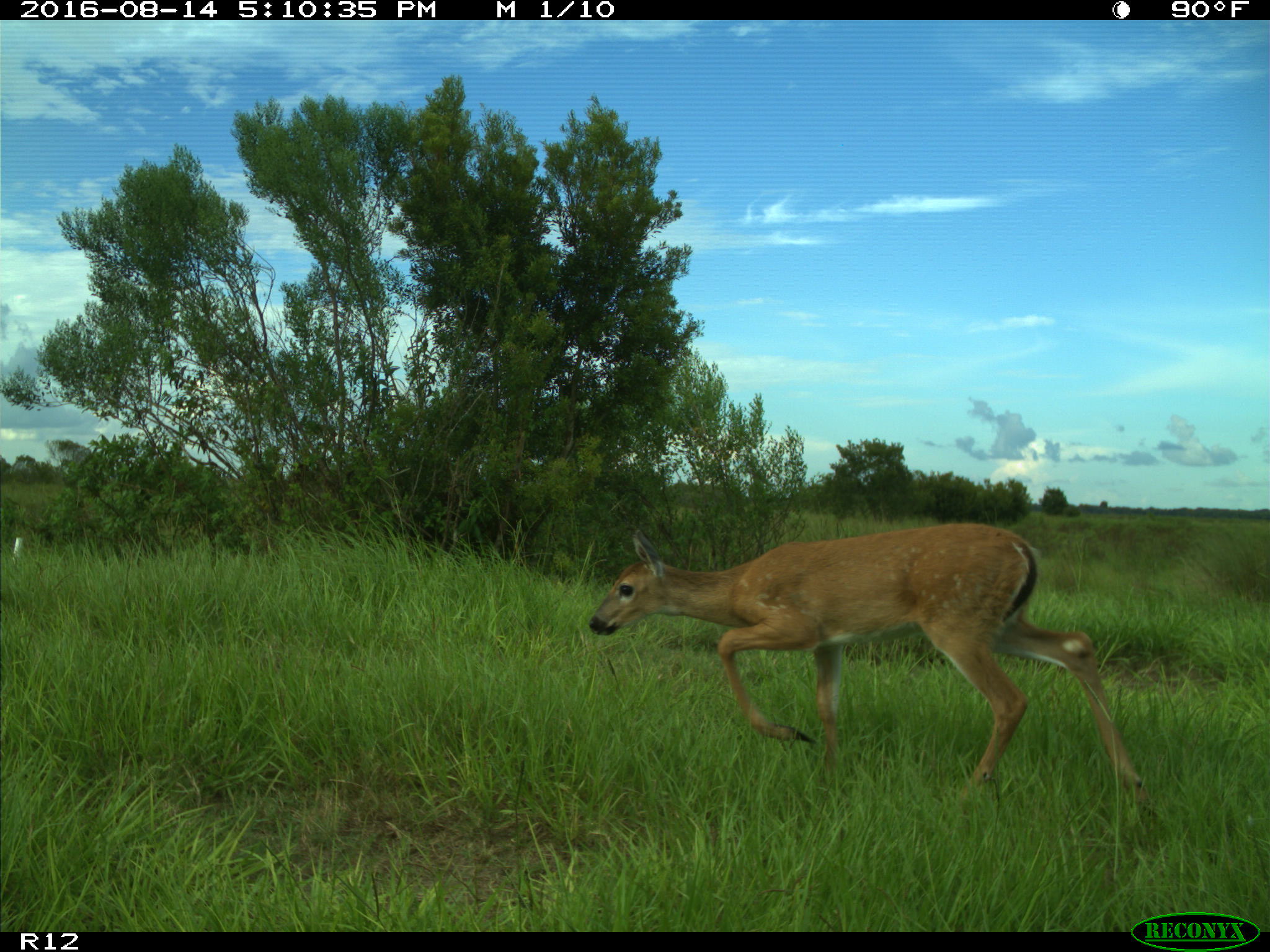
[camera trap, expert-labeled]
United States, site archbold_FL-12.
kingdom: Animalia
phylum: Chordata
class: Mammalia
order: Artiodactyla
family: Cervidae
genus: Odocoileus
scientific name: Odocoileus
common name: deer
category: unidentified deer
Unidentified deer (deer) (Odocoileus).